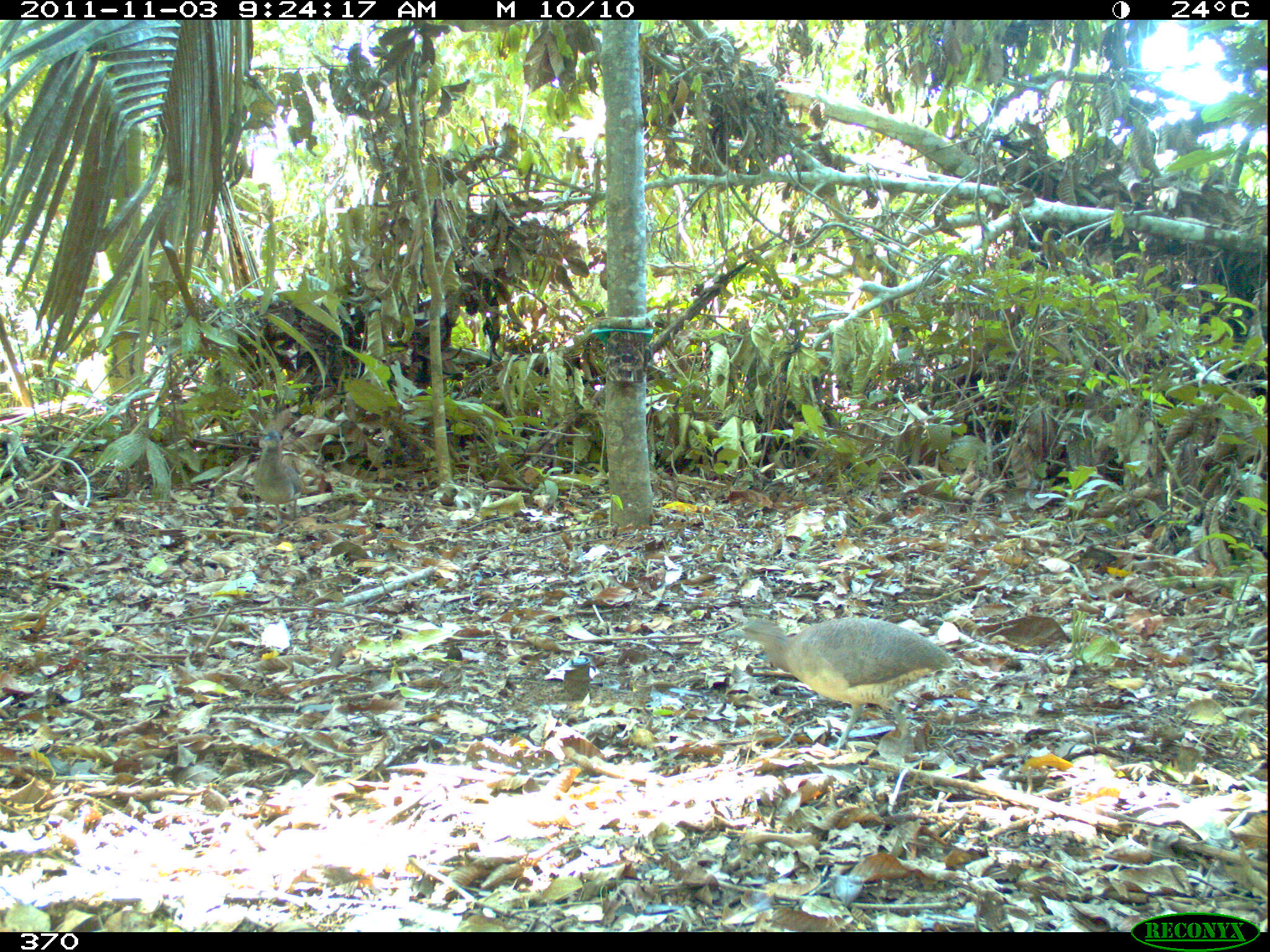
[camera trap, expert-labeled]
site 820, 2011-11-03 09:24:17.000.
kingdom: Animalia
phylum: Chordata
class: Aves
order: Tinamiformes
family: Tinamidae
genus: Crypturellus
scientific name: Crypturellus soui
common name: little tinamou